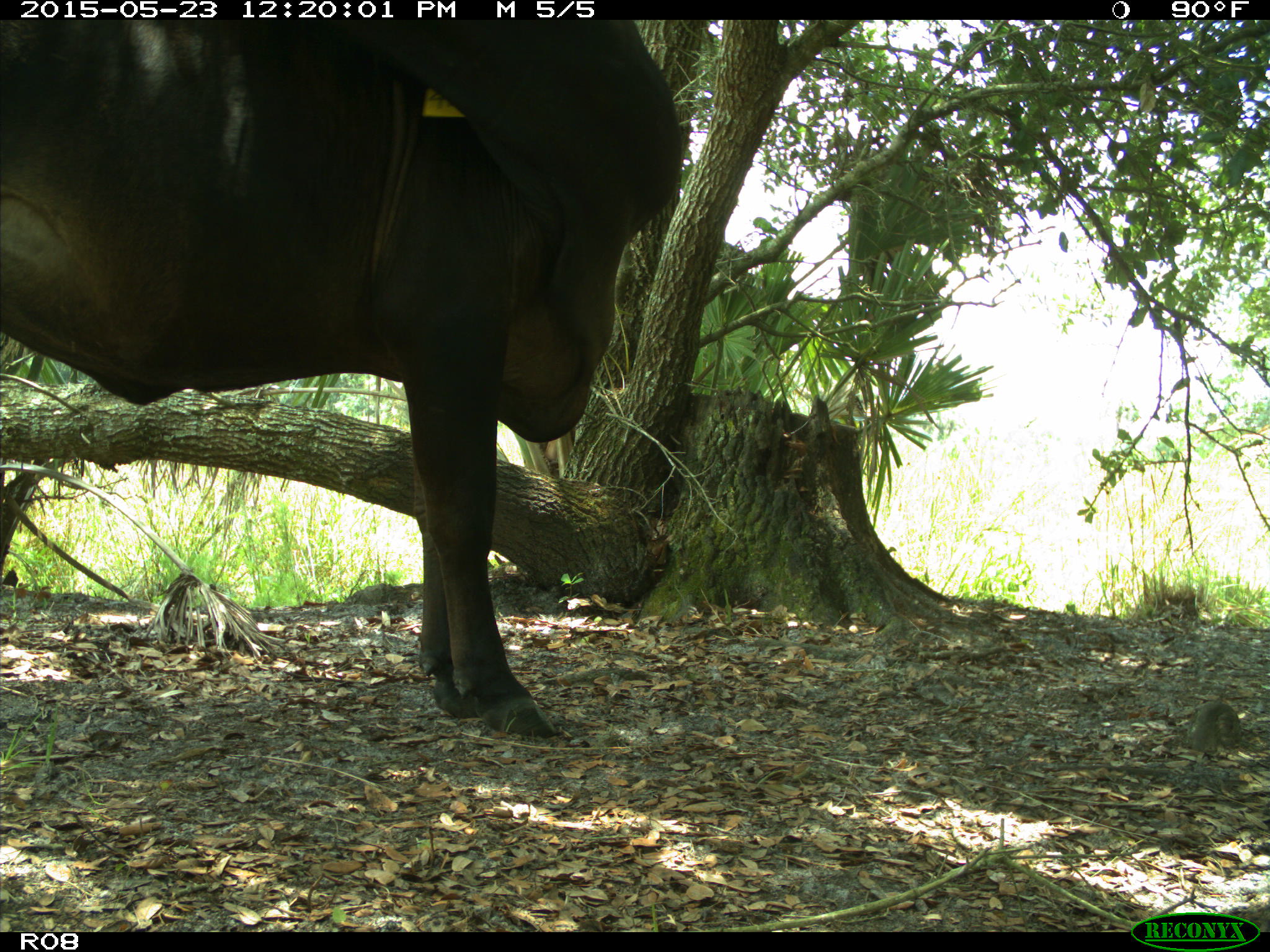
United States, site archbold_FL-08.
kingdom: Animalia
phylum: Chordata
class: Mammalia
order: Artiodactyla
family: Bovidae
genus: Bos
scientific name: Bos taurus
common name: domestic cow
Bos taurus (domestic cow).